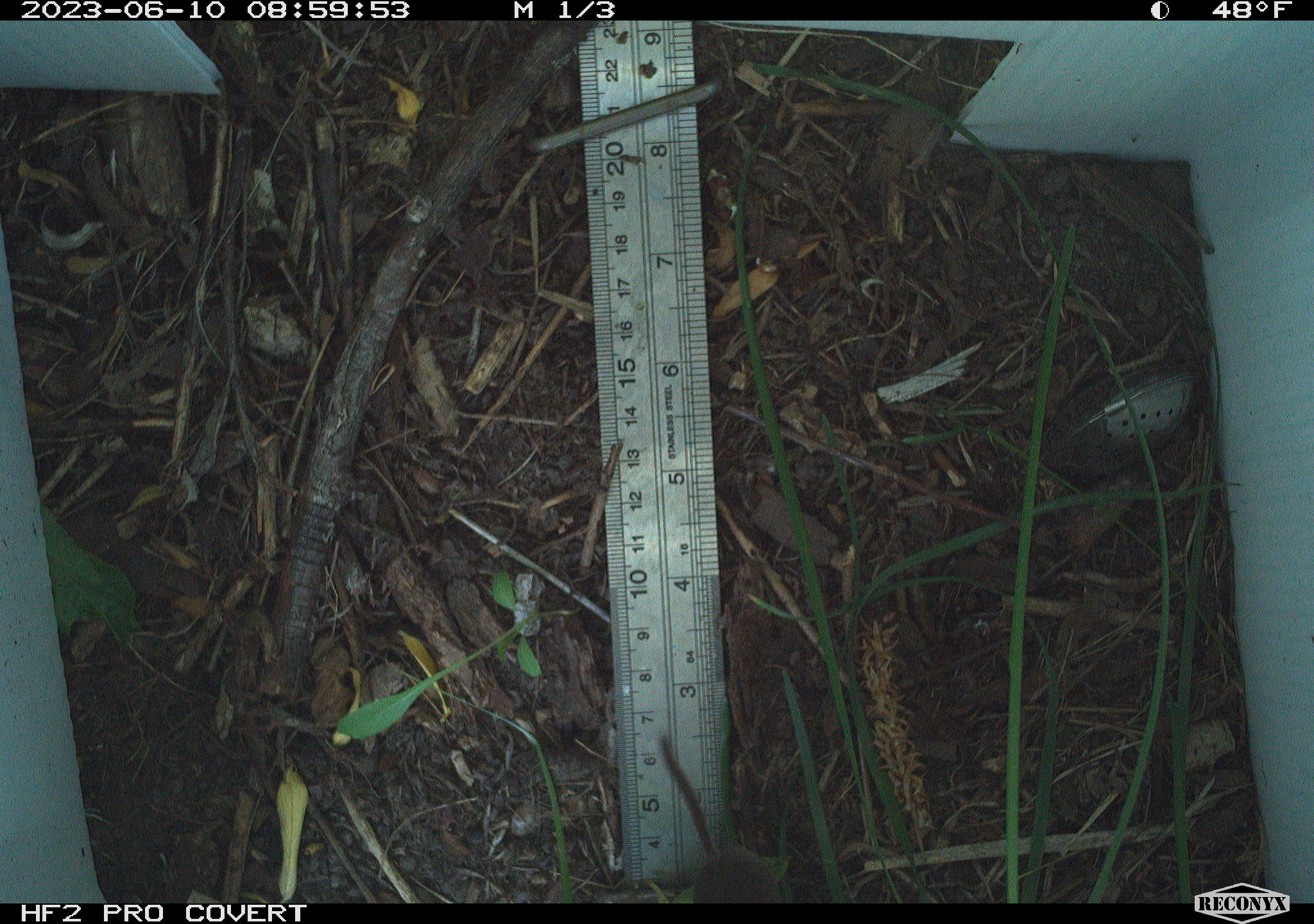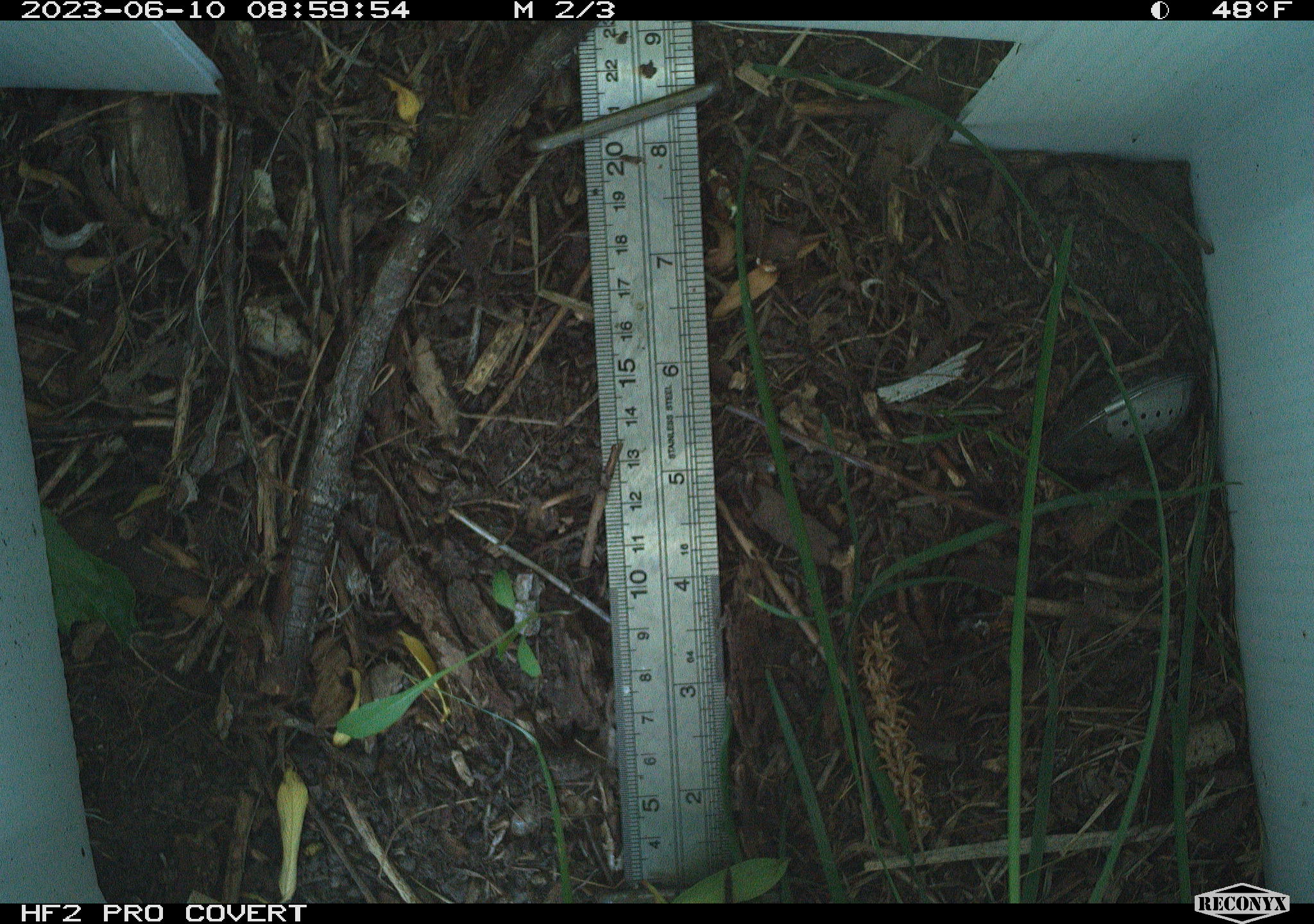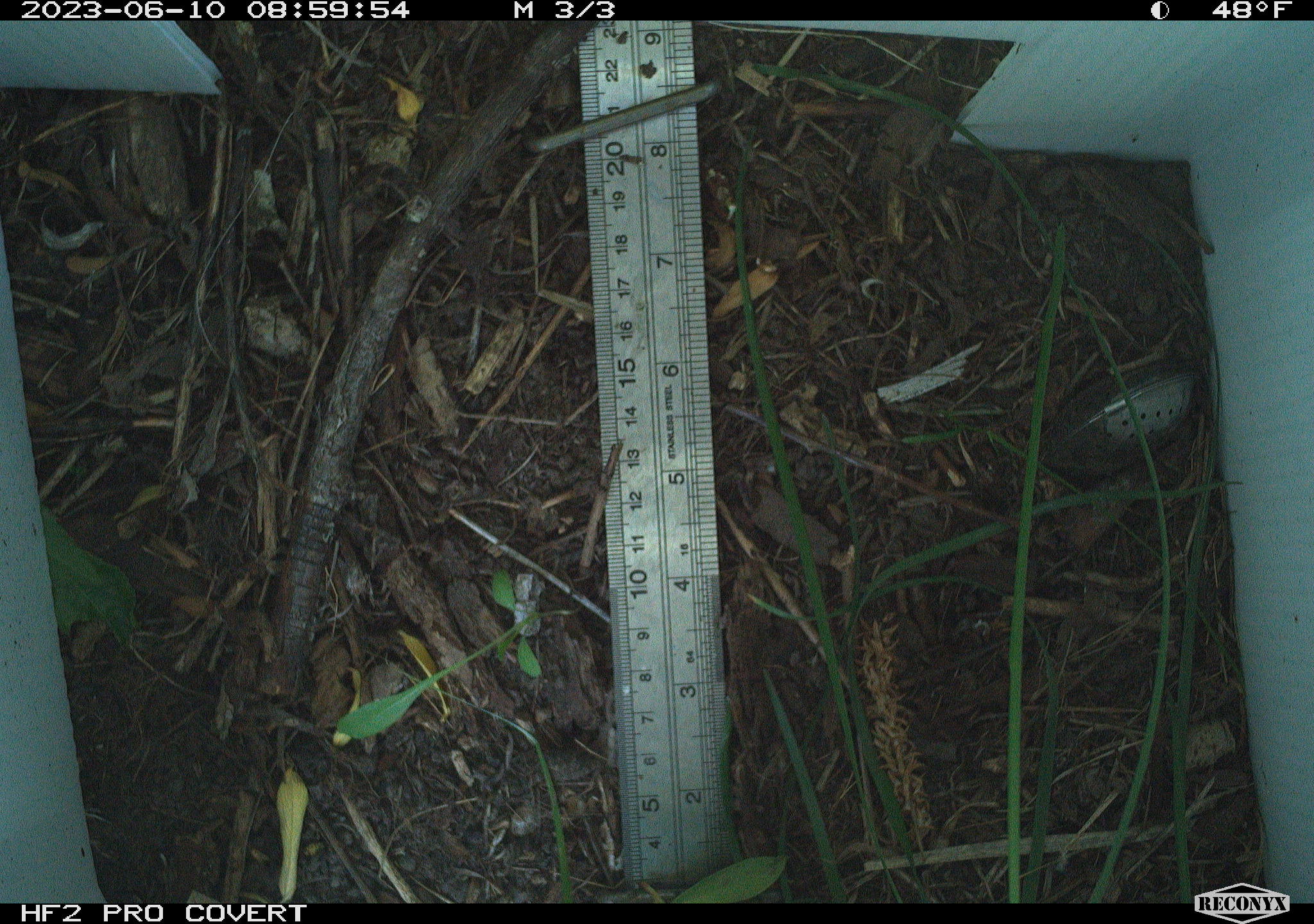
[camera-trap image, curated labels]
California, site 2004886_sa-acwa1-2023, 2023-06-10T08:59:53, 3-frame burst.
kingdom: Animalia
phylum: Chordata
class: Mammalia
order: Eulipotyphla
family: Soricidae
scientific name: Soricidae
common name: shrews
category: soricidae family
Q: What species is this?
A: Soricidae family (shrews) (Soricidae).